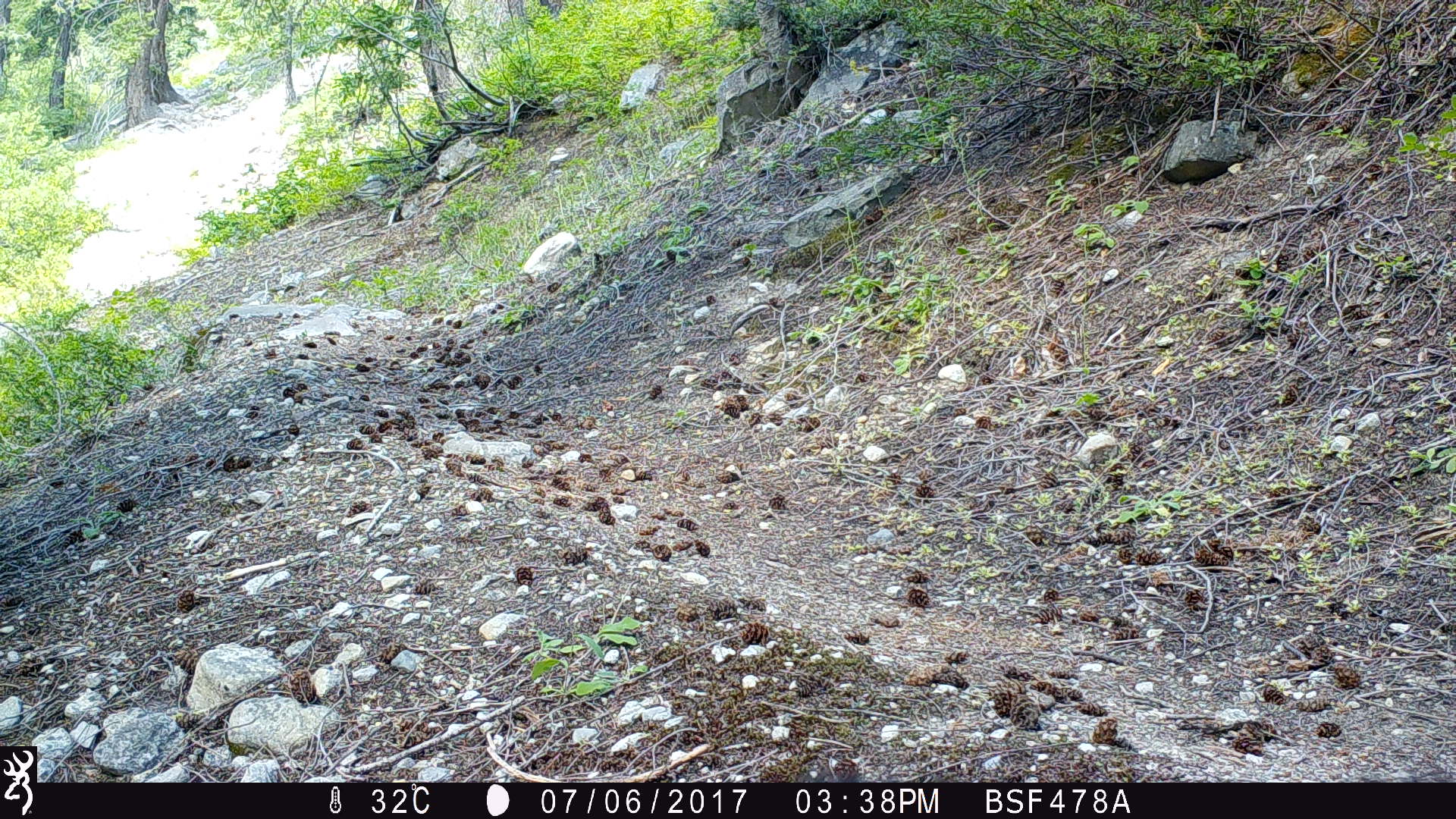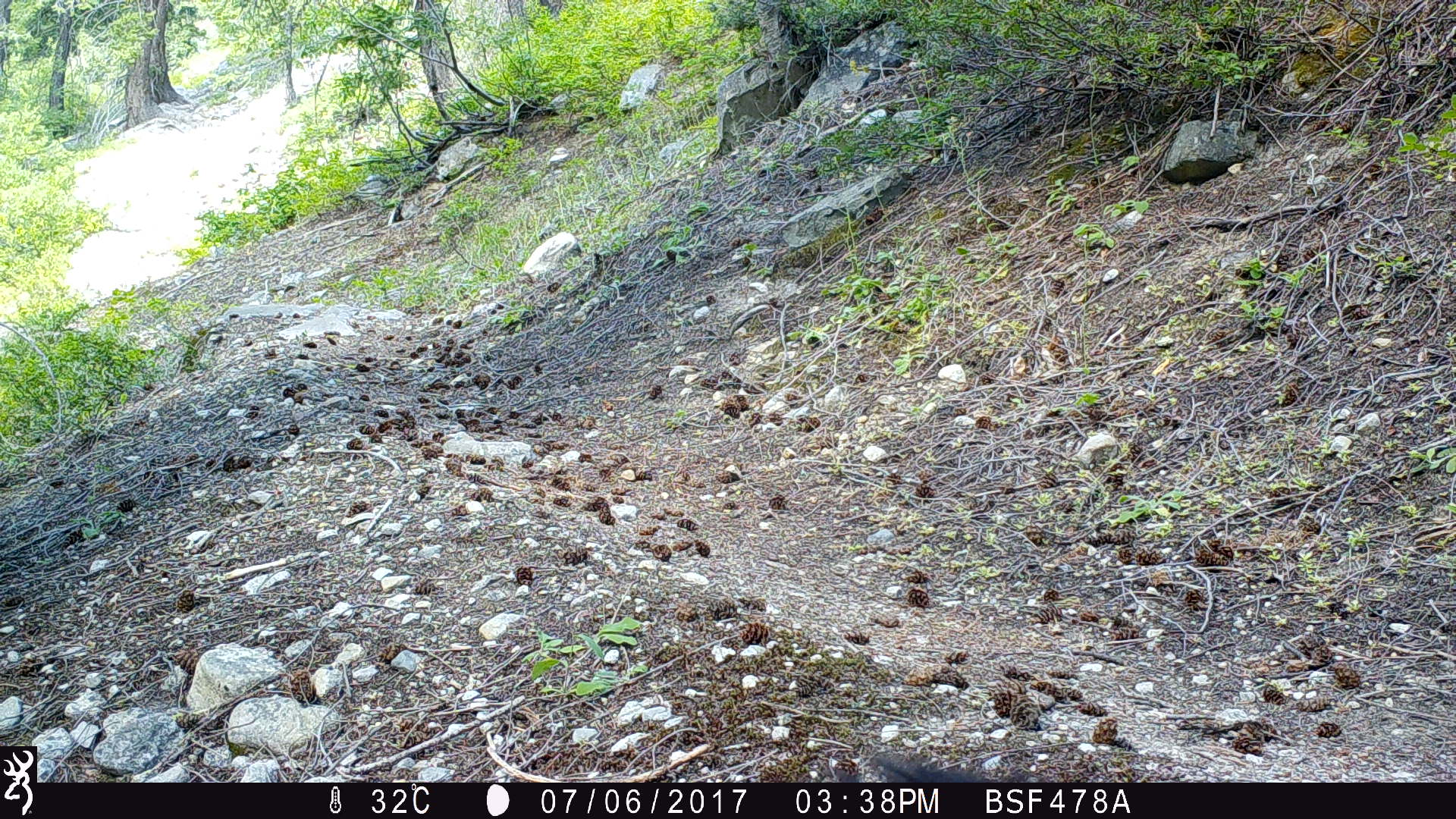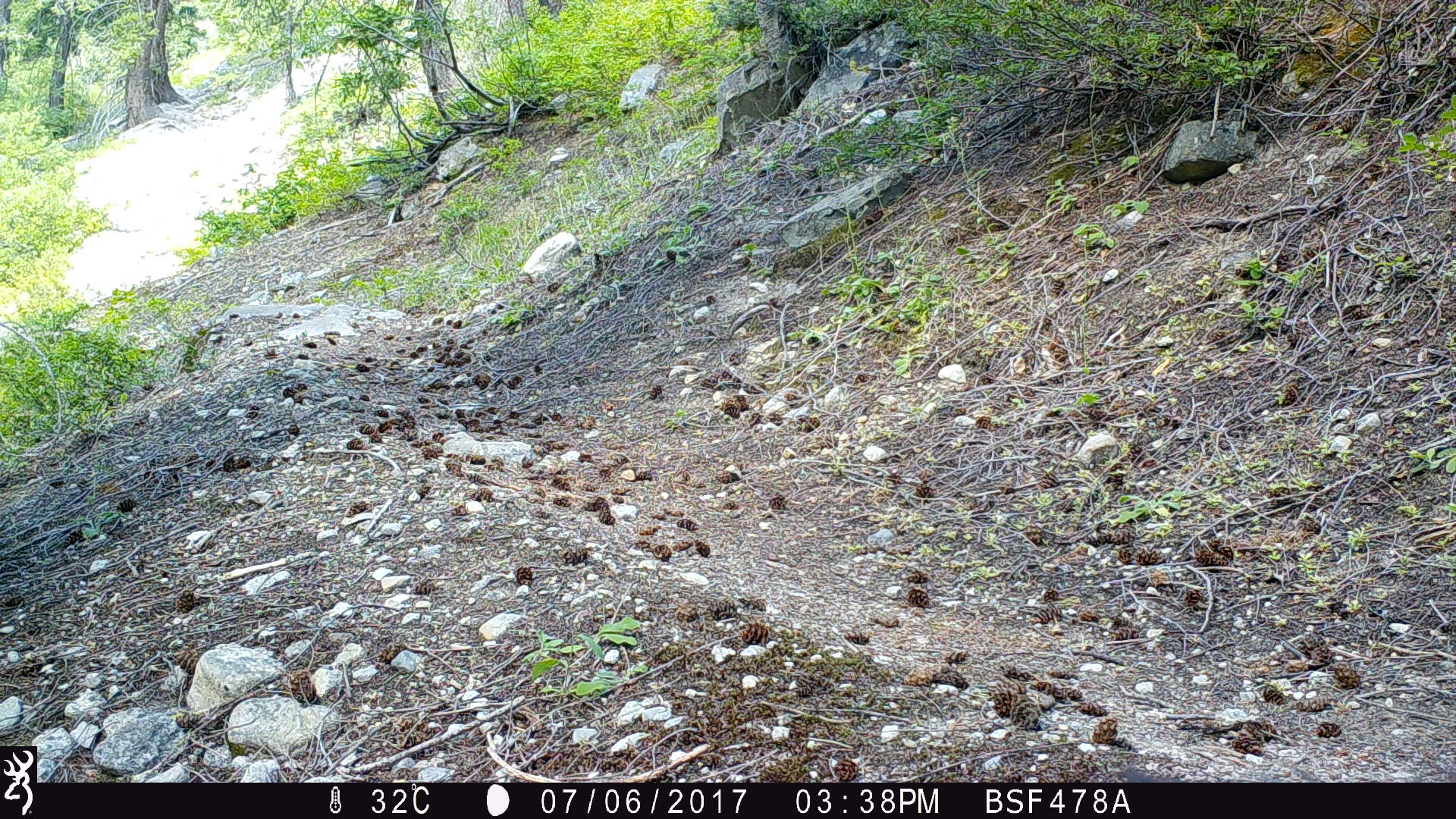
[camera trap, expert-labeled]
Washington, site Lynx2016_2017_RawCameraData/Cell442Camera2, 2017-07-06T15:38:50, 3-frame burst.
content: unidentified animal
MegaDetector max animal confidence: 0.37